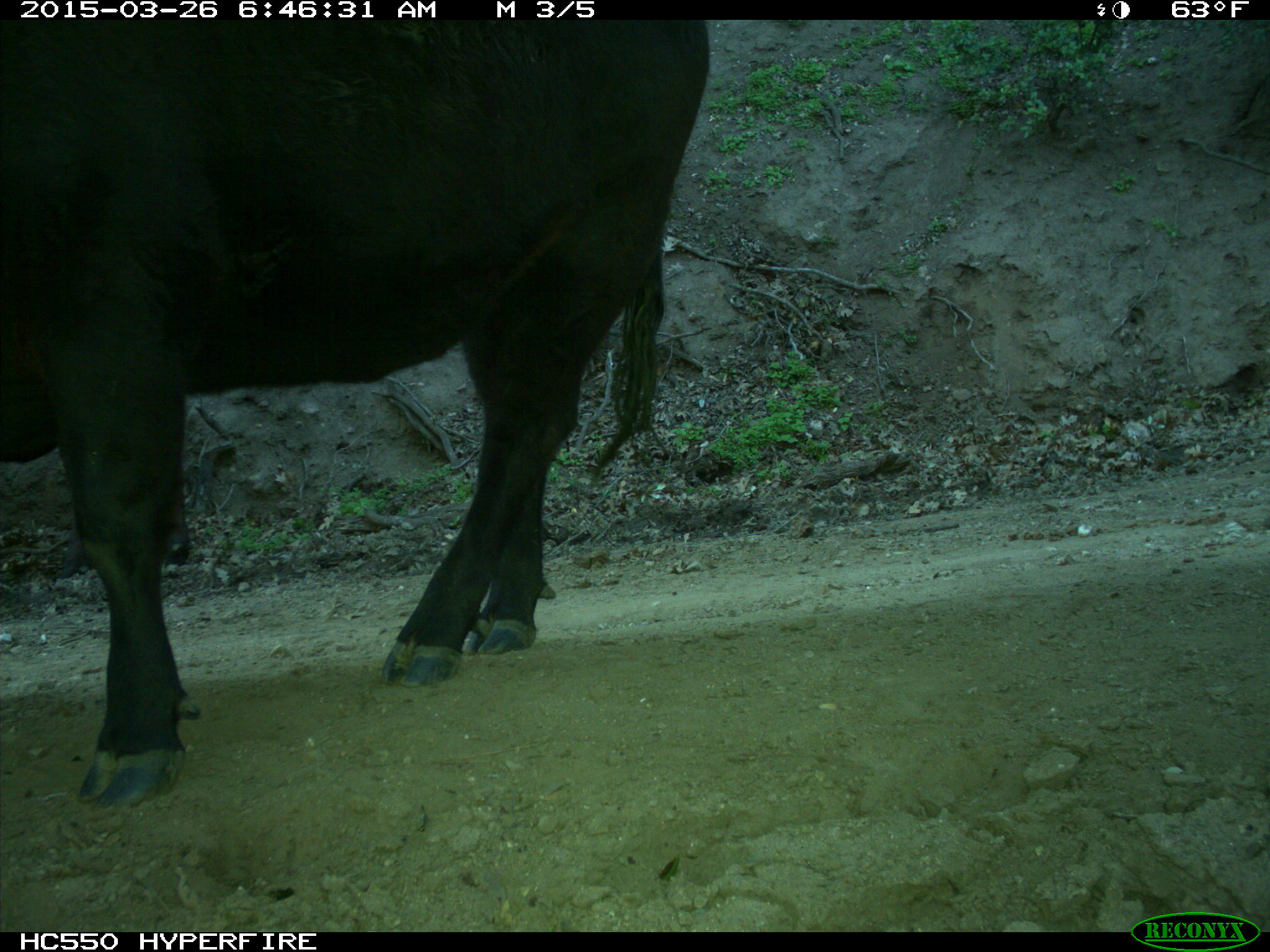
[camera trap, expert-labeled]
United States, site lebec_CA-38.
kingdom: Animalia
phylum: Chordata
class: Mammalia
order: Artiodactyla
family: Bovidae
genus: Bos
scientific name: Bos taurus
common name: domestic cow